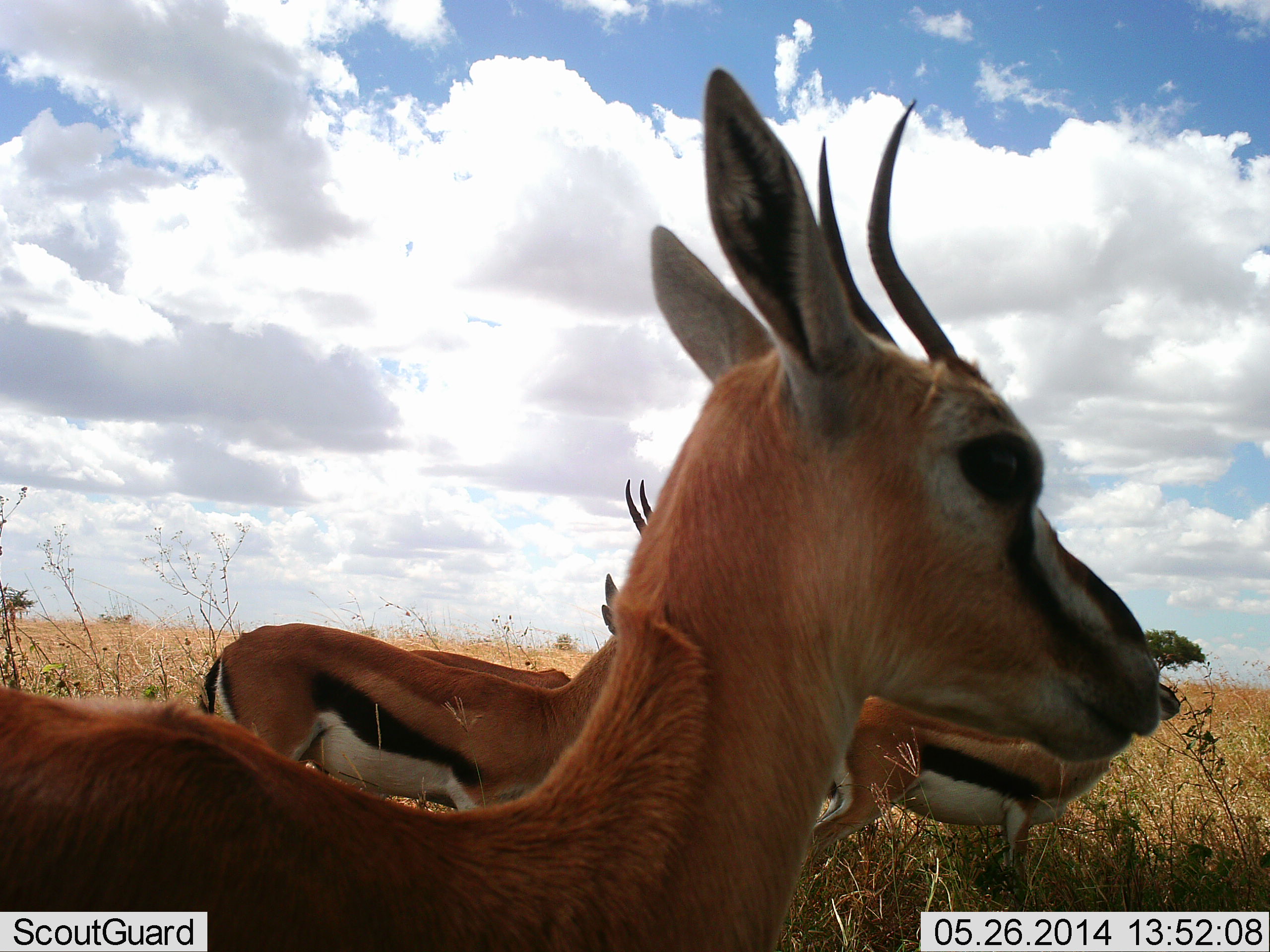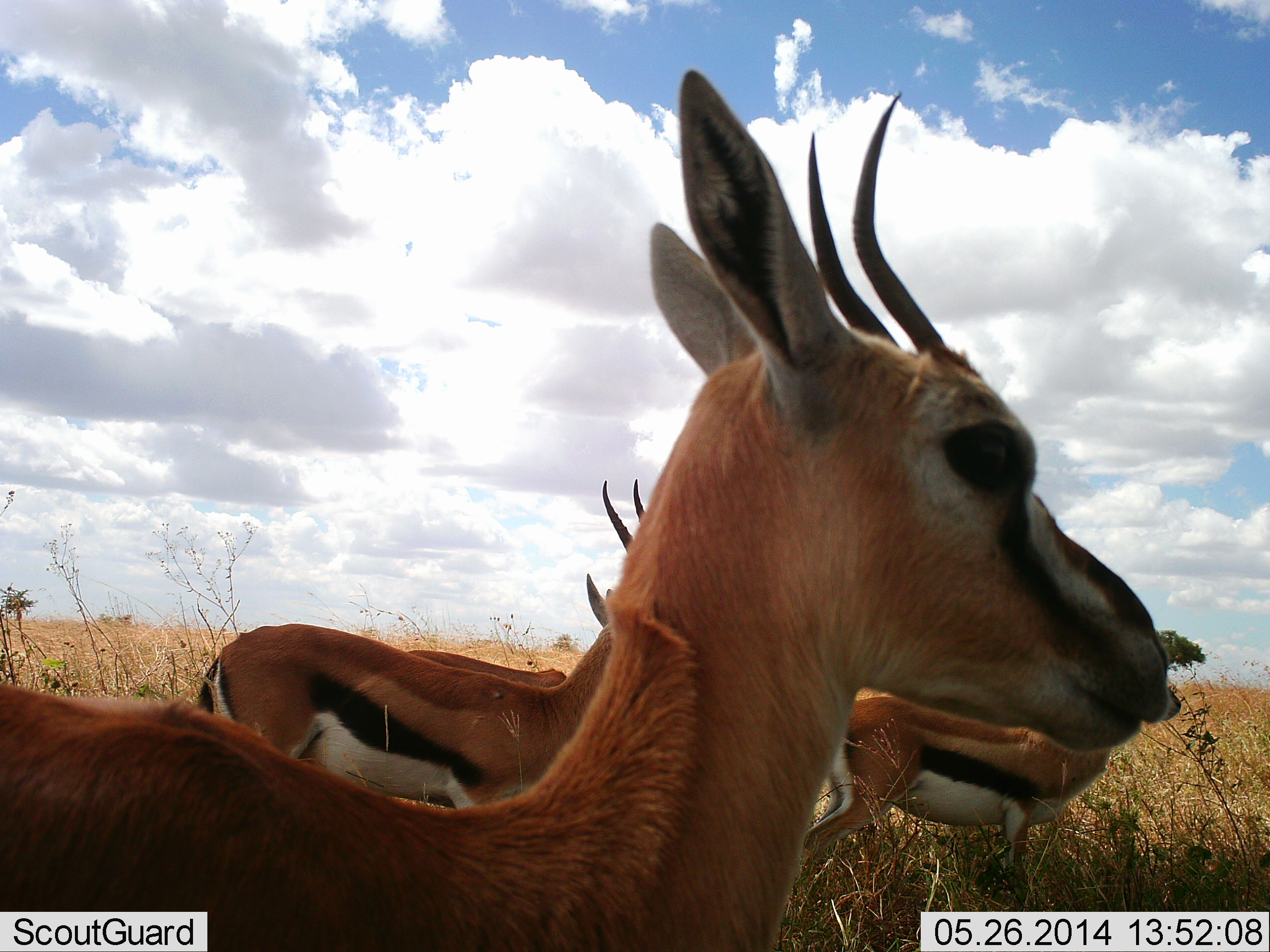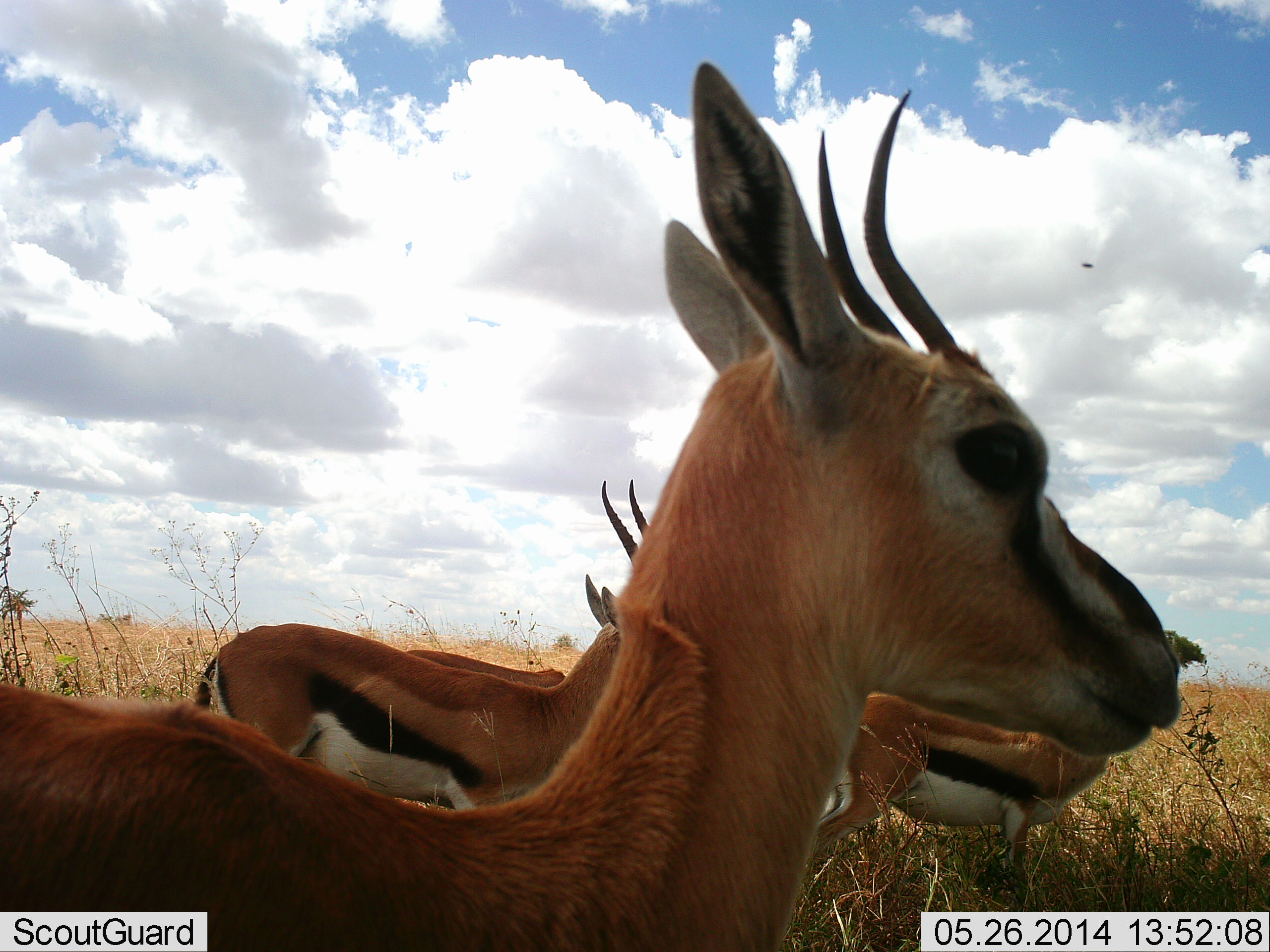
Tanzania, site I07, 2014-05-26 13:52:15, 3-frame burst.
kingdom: Animalia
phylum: Chordata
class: Mammalia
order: Artiodactyla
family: Bovidae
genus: Eudorcas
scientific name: Eudorcas thomsonii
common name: thomson's gazelle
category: gazellethomsons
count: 4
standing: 100%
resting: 0%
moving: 0%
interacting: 0%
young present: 0%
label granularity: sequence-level